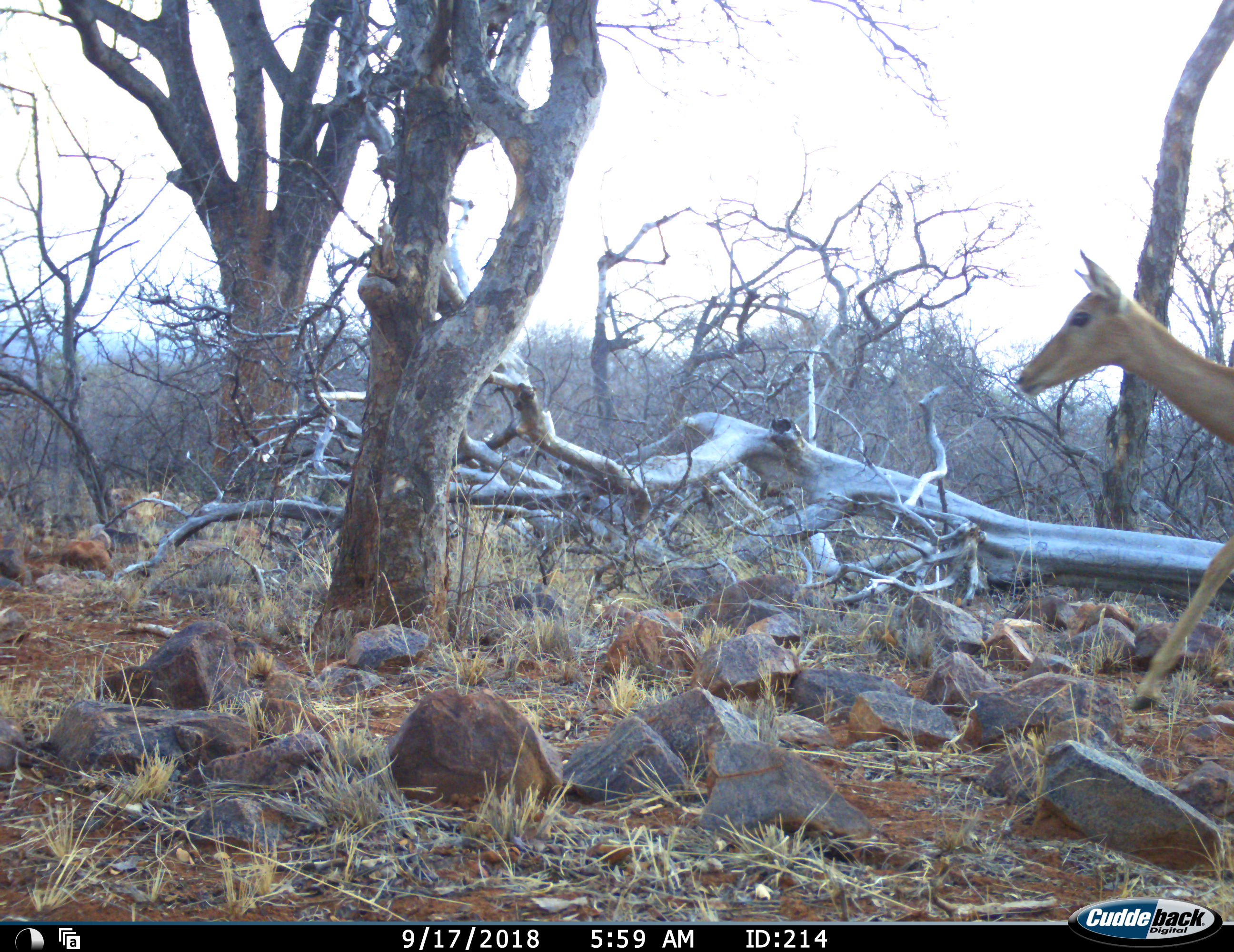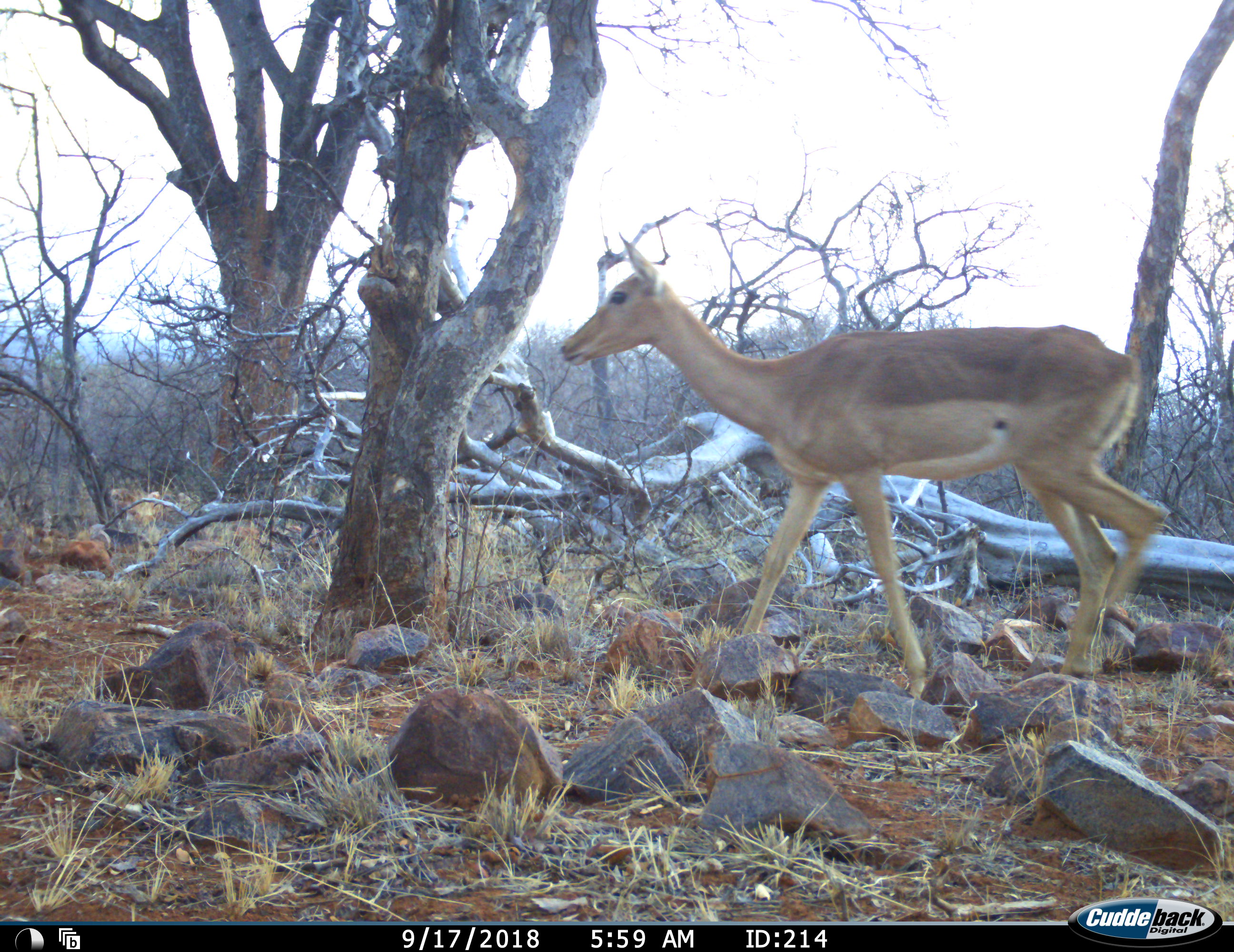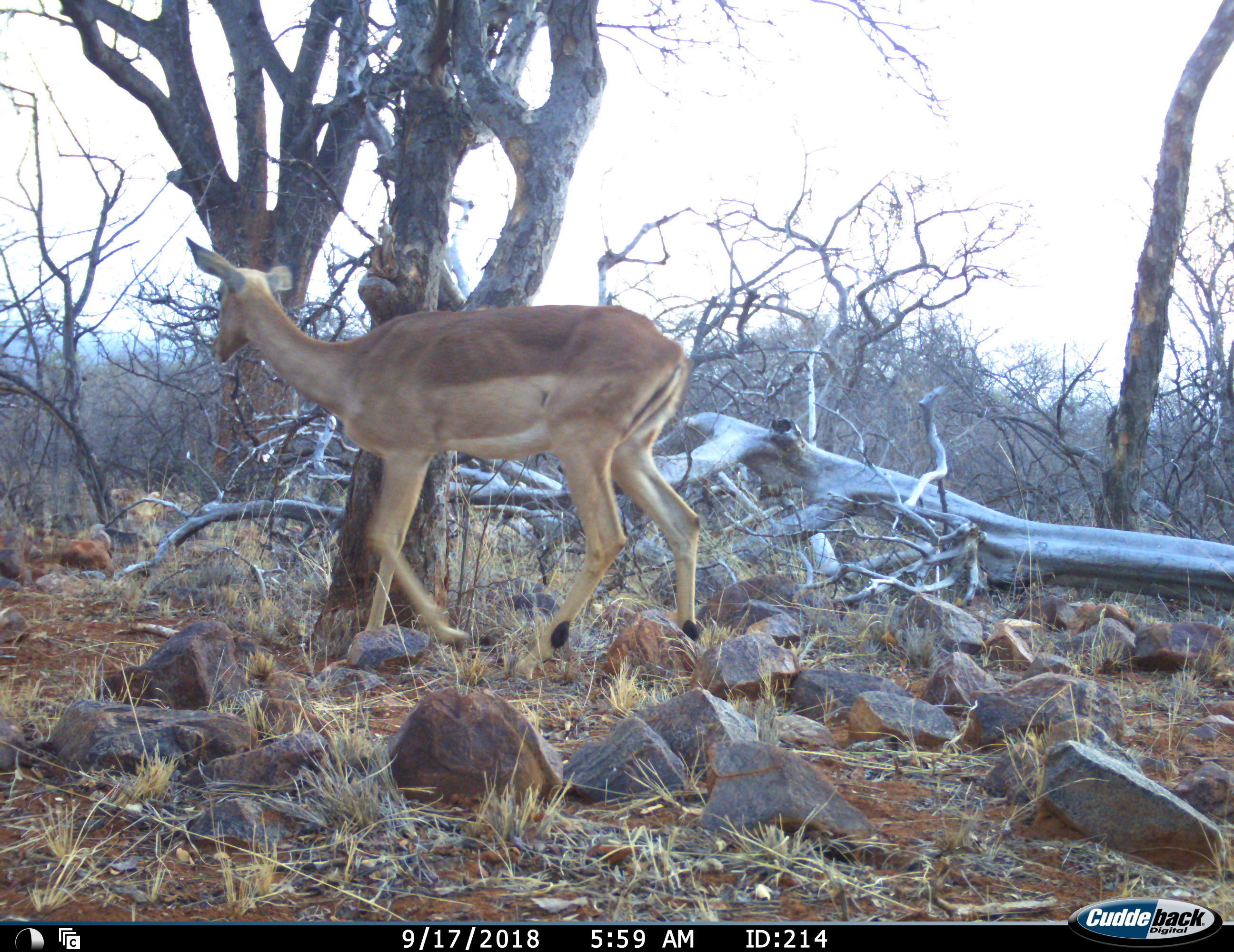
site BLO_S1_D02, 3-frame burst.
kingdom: Animalia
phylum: Chordata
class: Mammalia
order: Artiodactyla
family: Bovidae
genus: Aepyceros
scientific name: Aepyceros melampus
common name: impala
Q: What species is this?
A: Impala (Aepyceros melampus).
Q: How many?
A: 1.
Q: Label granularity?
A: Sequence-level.